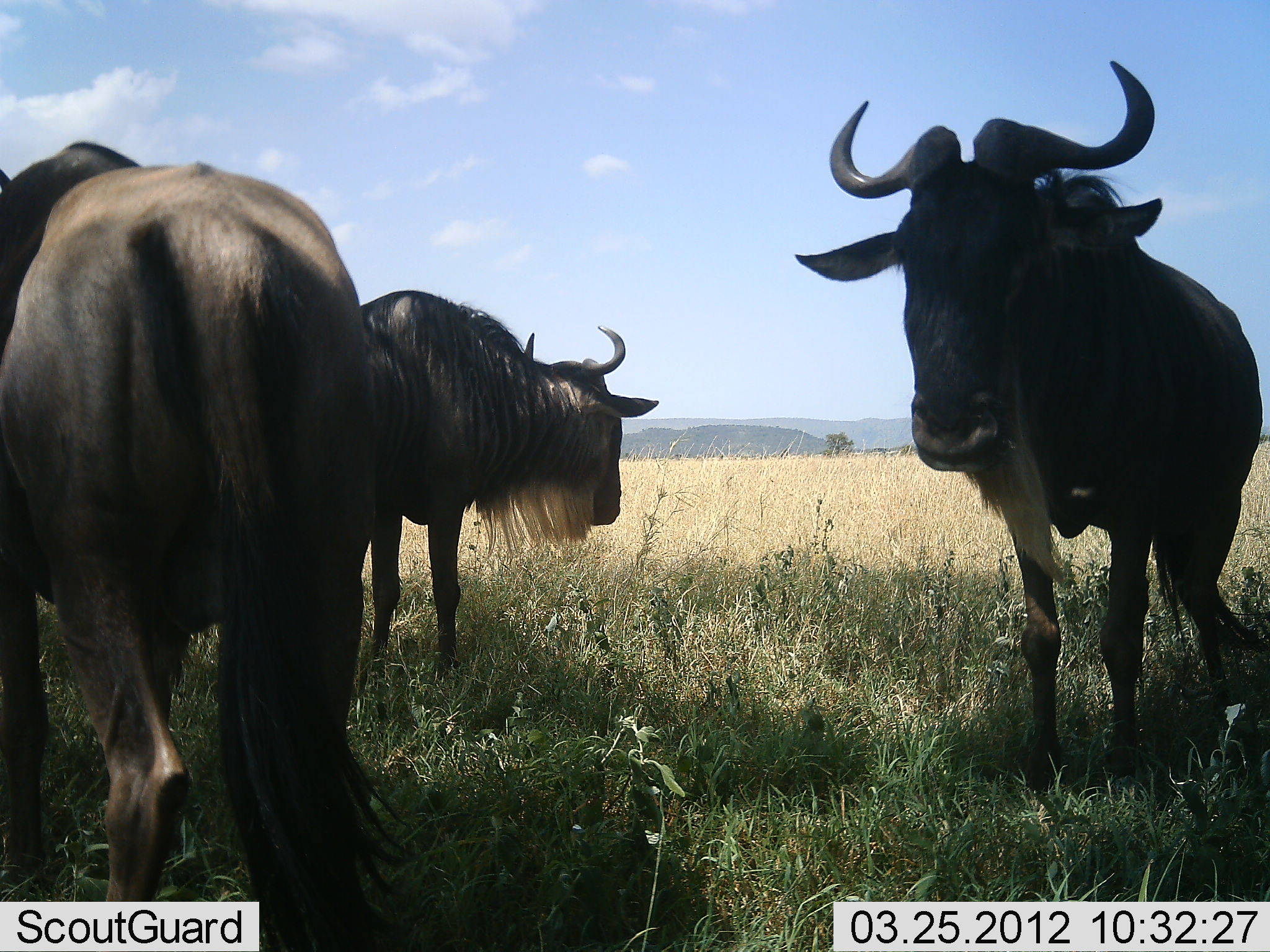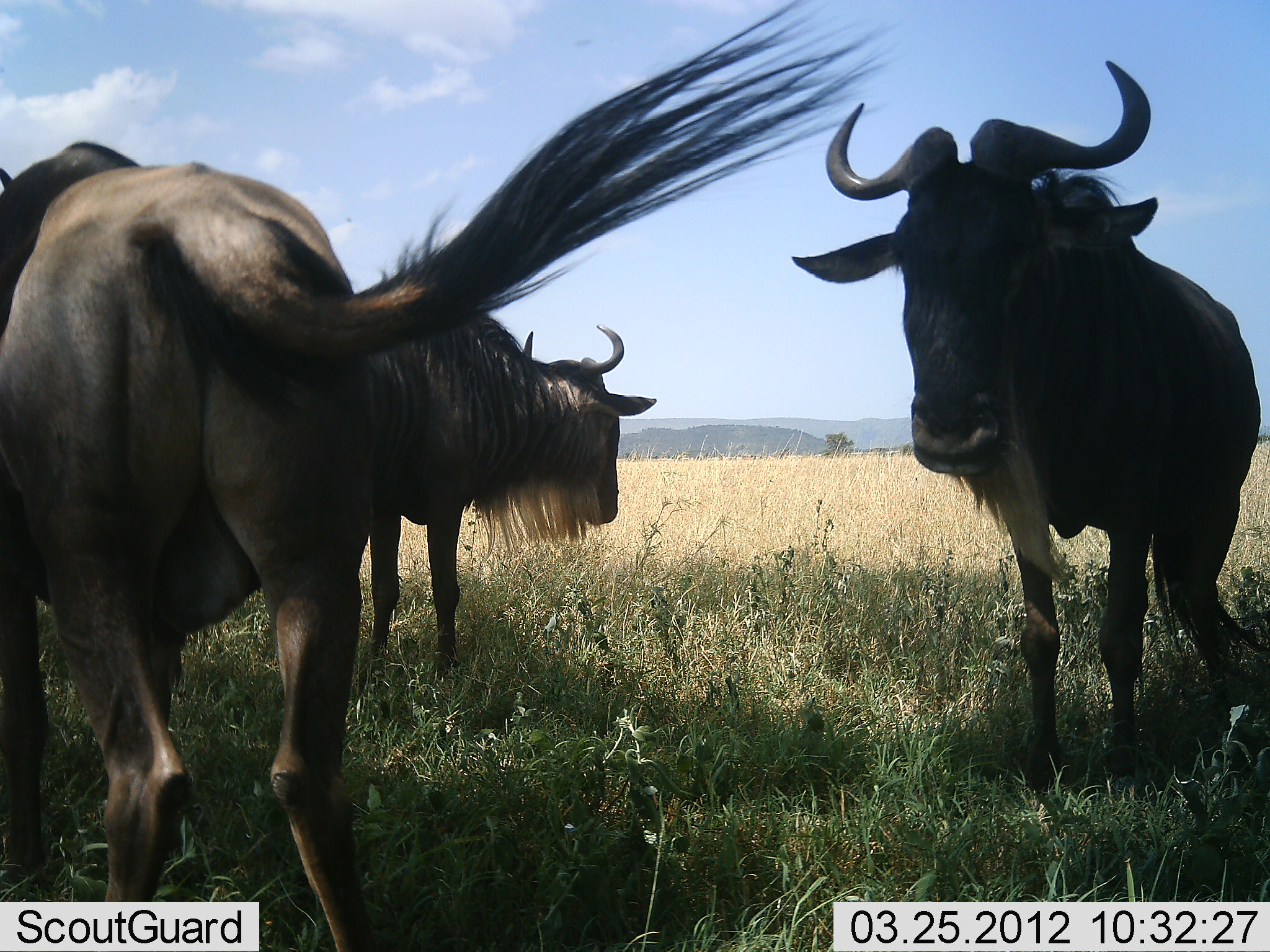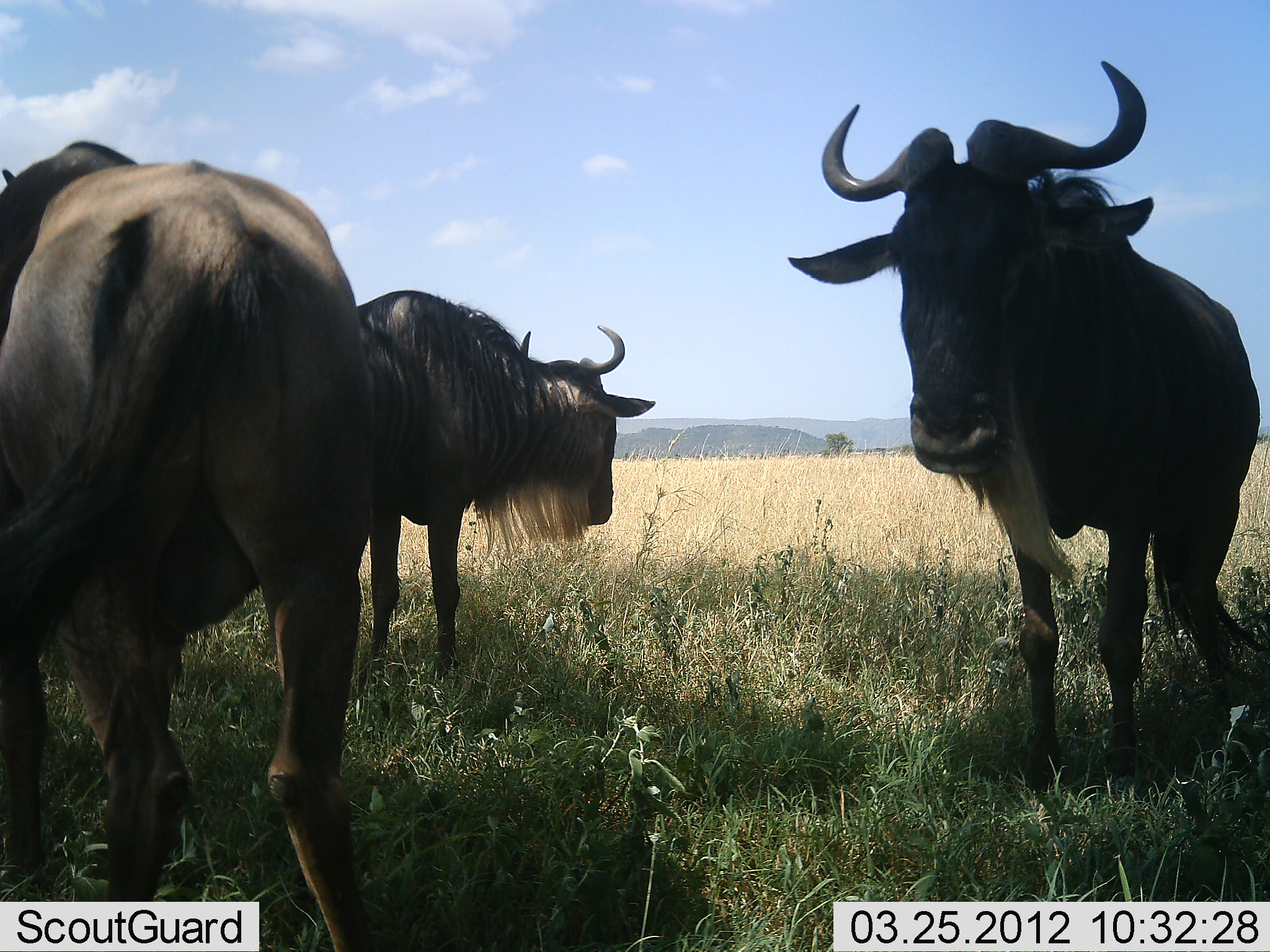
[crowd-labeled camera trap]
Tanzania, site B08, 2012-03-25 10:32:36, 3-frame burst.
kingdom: Animalia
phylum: Chordata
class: Mammalia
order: Artiodactyla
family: Bovidae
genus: Connochaetes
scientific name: Connochaetes taurinus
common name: blue wildebeest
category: wildebeest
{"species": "wildebeest (blue wildebeest) (Connochaetes taurinus)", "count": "3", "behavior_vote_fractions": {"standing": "97%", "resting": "10%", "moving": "3%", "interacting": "0%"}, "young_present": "0%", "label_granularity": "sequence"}